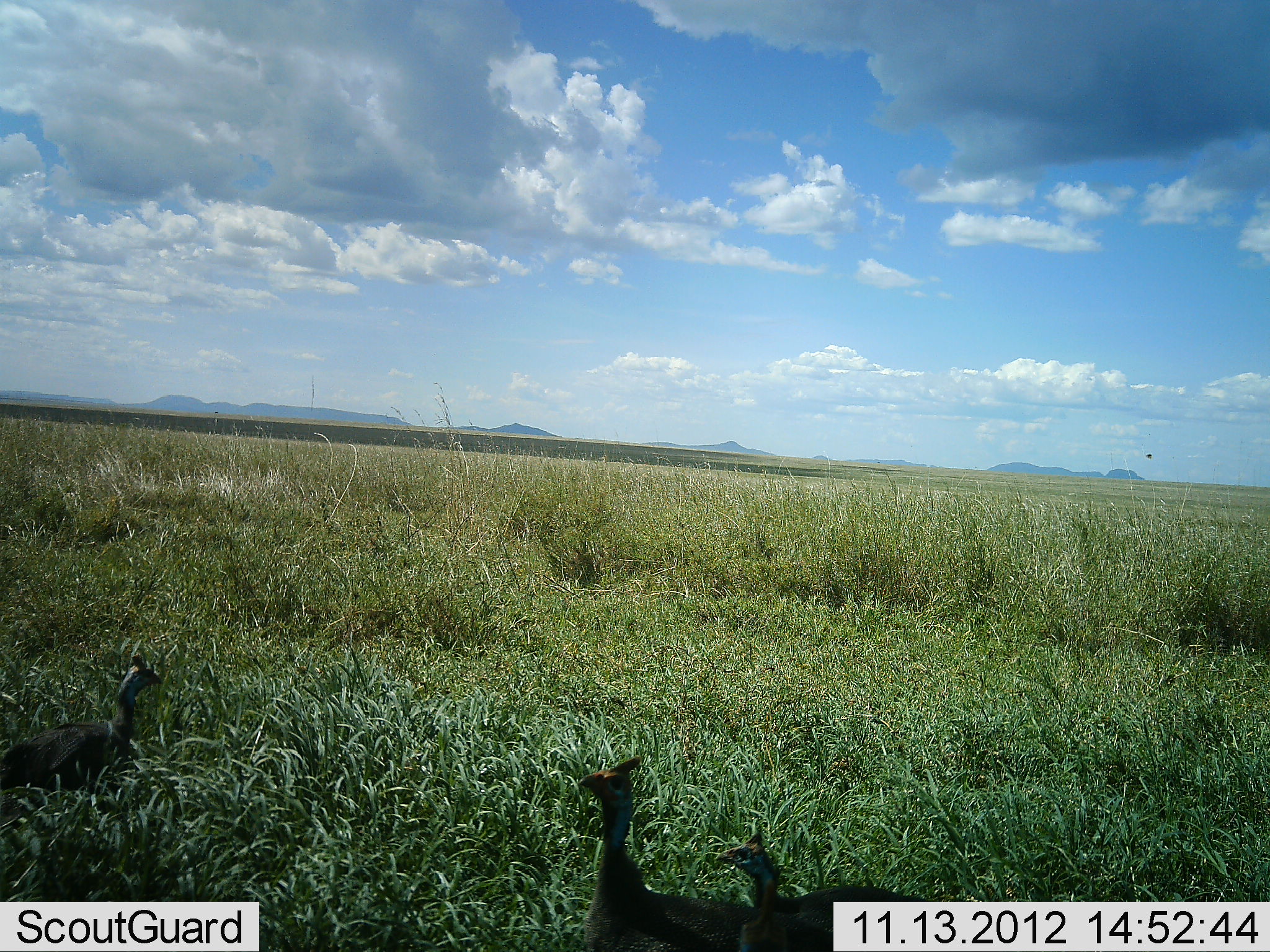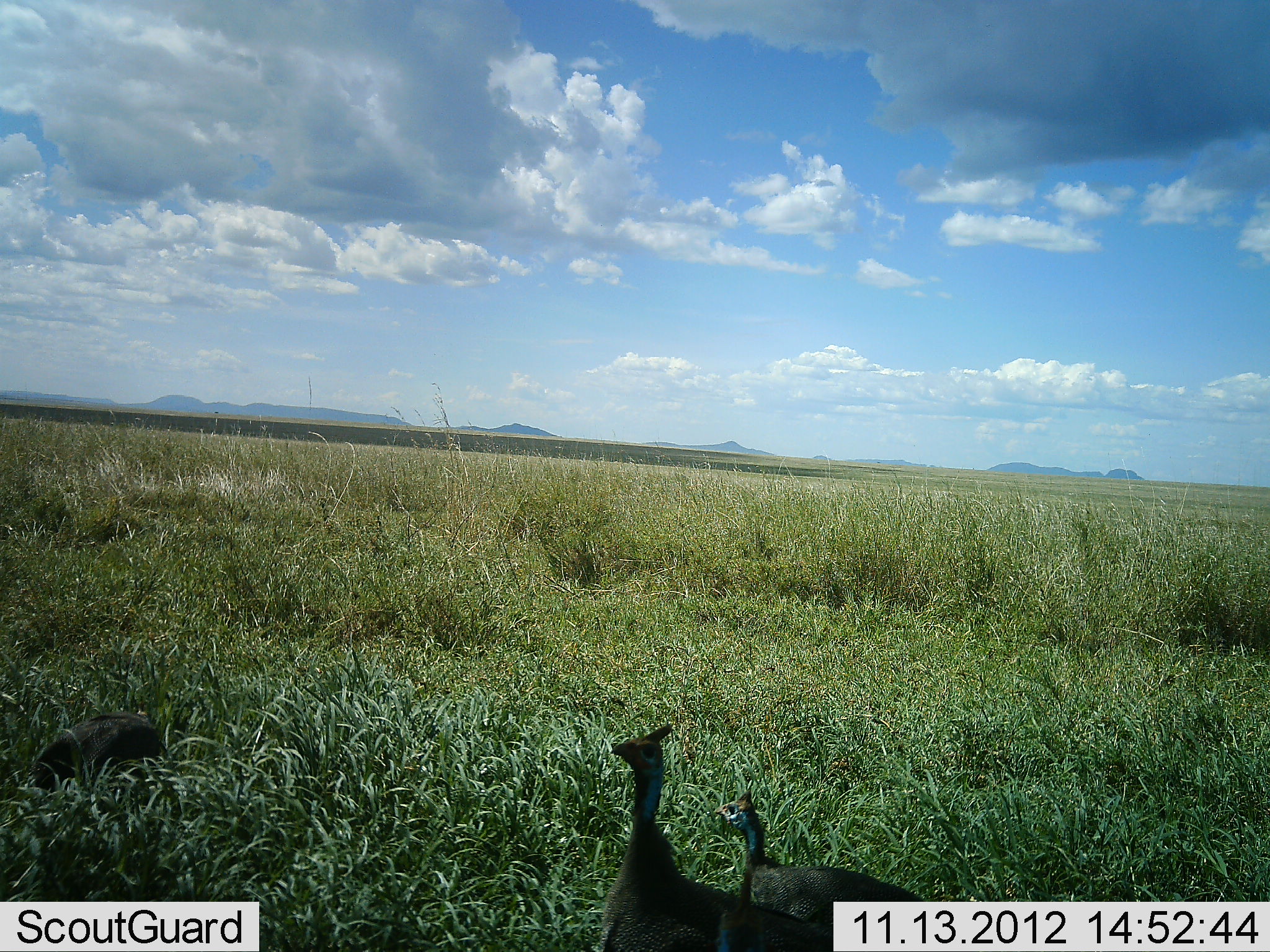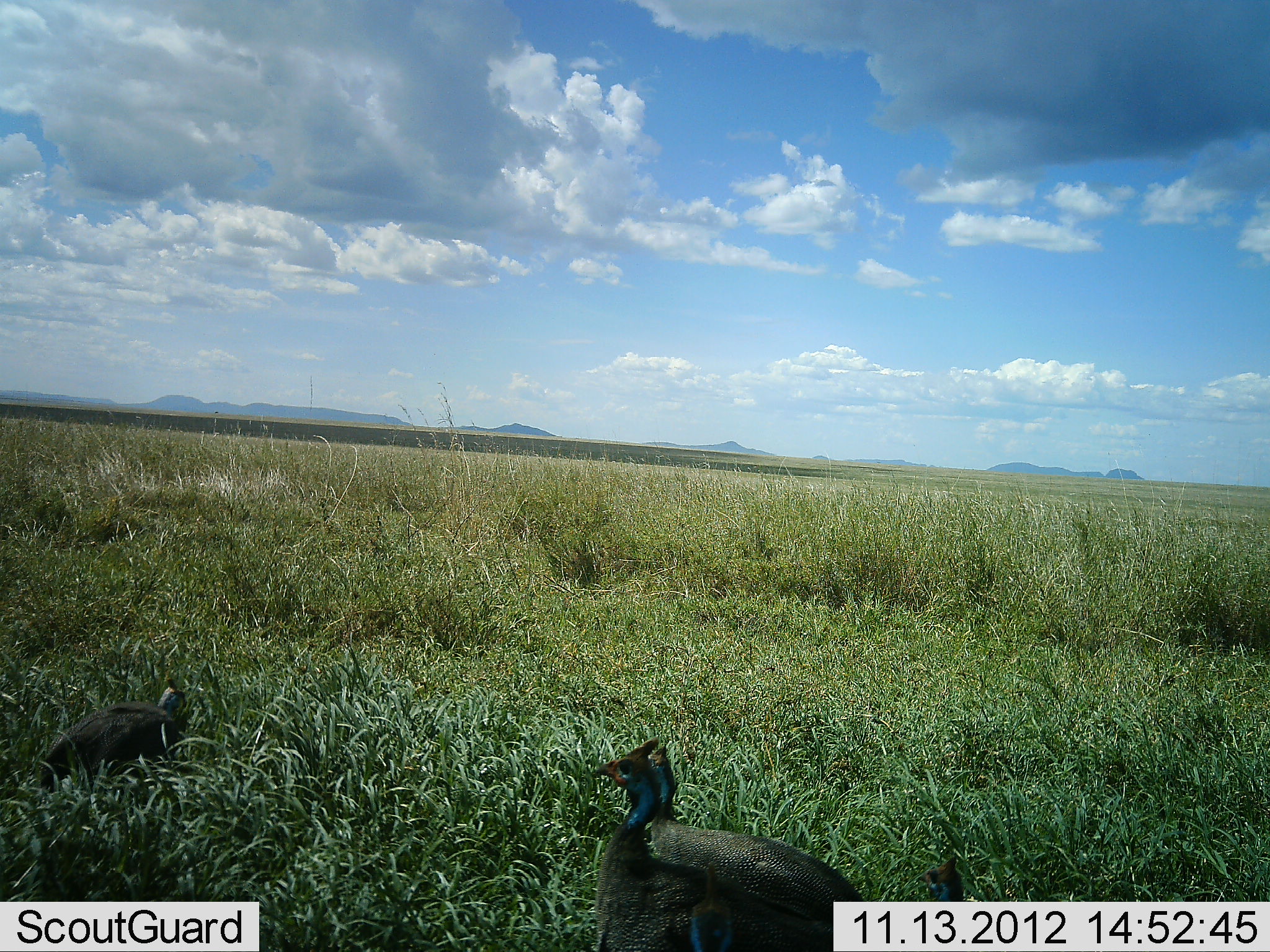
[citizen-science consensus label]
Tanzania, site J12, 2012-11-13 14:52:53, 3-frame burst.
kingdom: Animalia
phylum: Chordata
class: Aves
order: Galliformes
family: Numididae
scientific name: Numididae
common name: guinea fowl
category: guineafowl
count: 3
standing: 60%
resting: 0%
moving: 40%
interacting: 0%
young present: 0%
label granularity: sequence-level